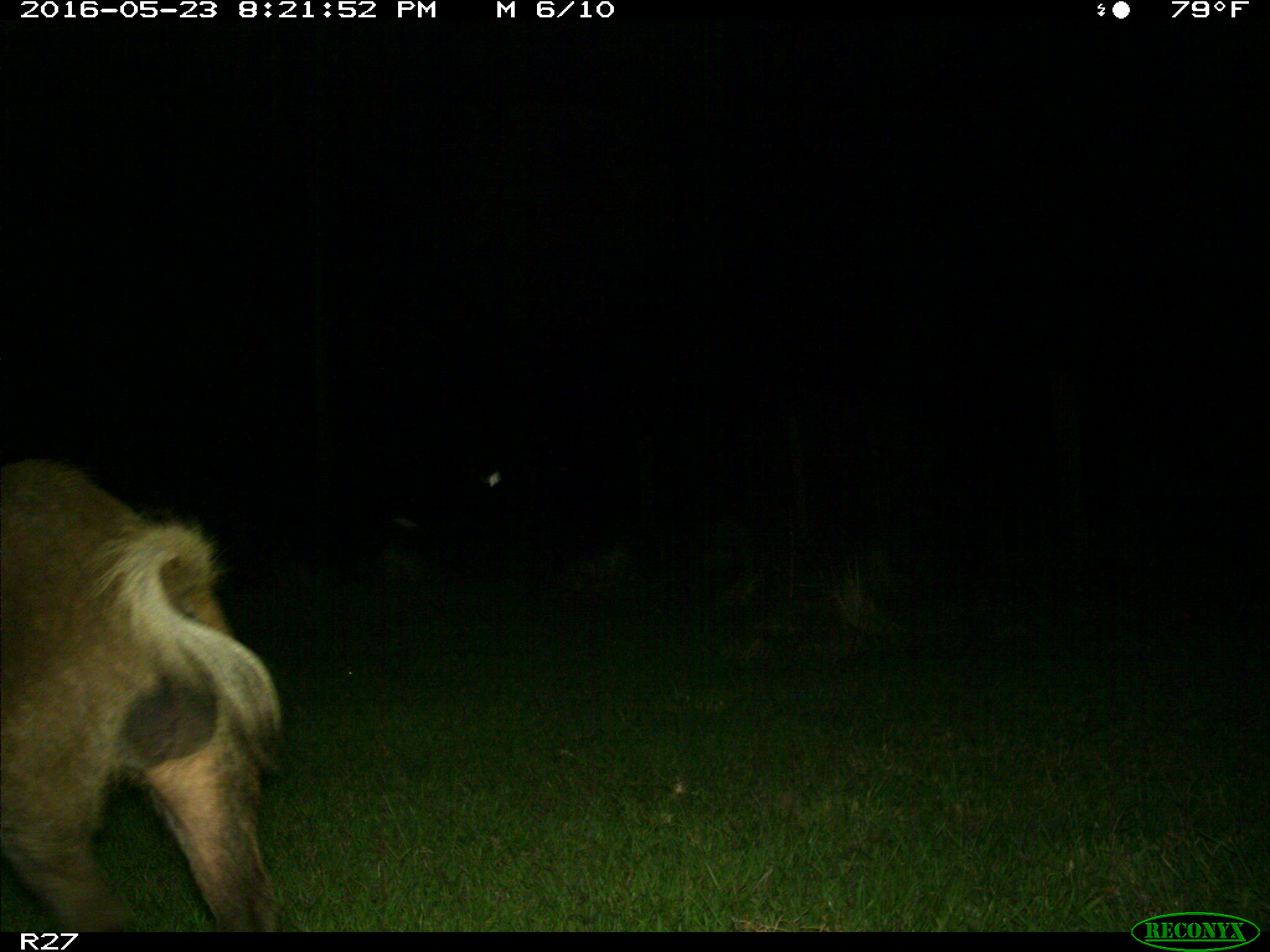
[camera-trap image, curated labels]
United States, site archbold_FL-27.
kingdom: Animalia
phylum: Chordata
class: Mammalia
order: Artiodactyla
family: Suidae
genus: Sus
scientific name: Sus scrofa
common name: wild boar